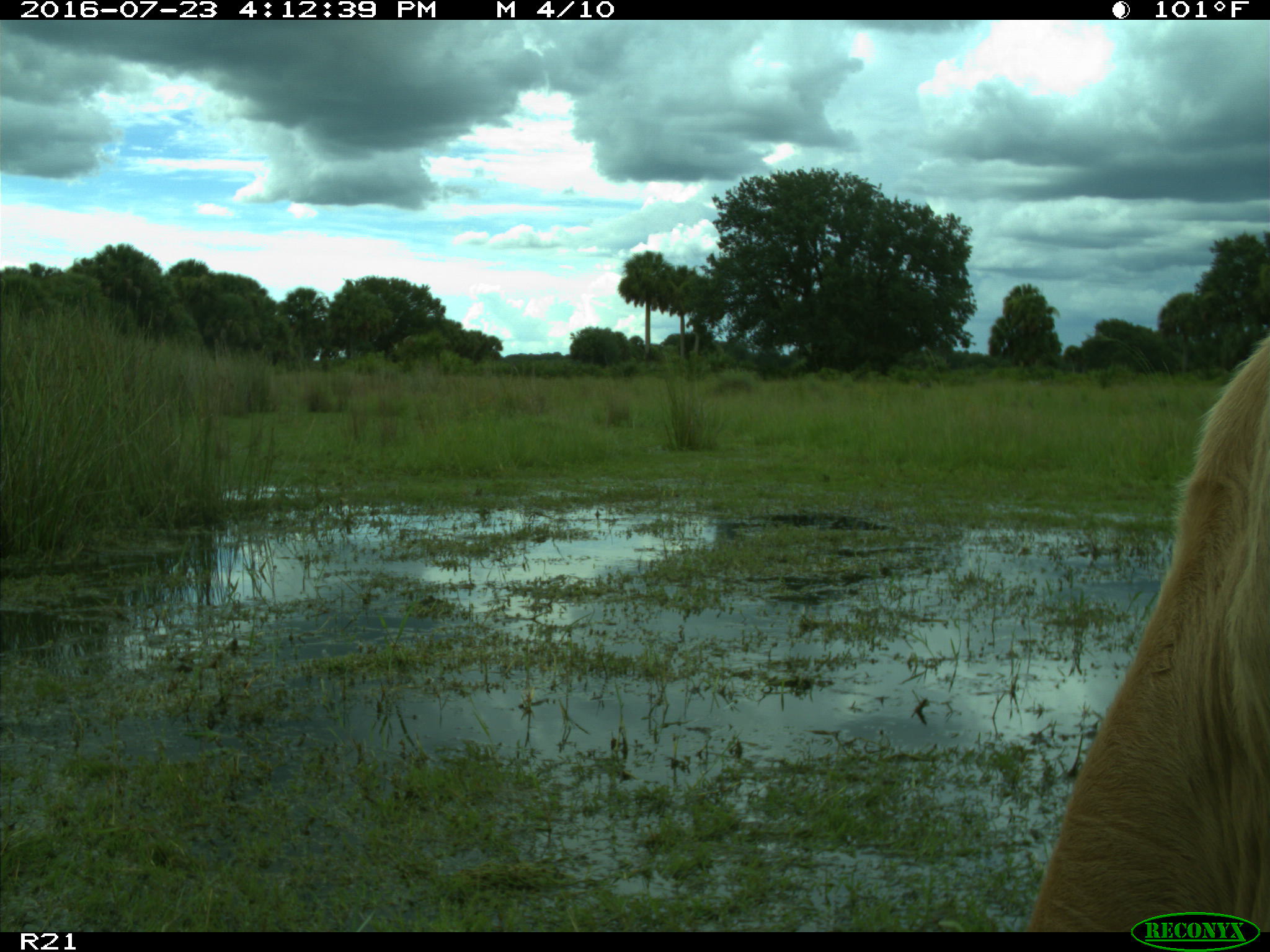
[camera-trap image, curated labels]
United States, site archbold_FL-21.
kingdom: Animalia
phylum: Chordata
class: Mammalia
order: Artiodactyla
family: Bovidae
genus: Bos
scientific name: Bos taurus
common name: domestic cow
Bos taurus (domestic cow).